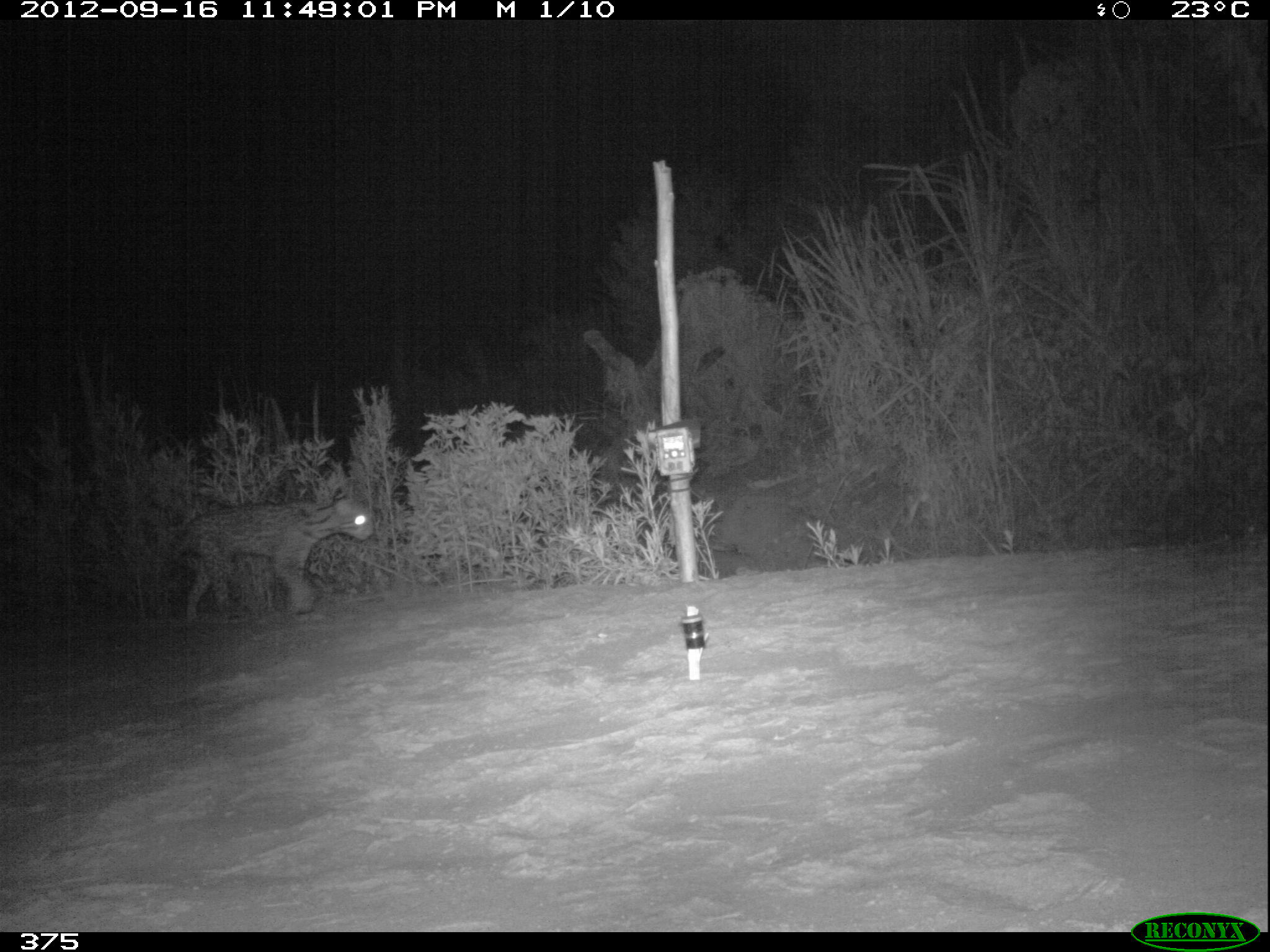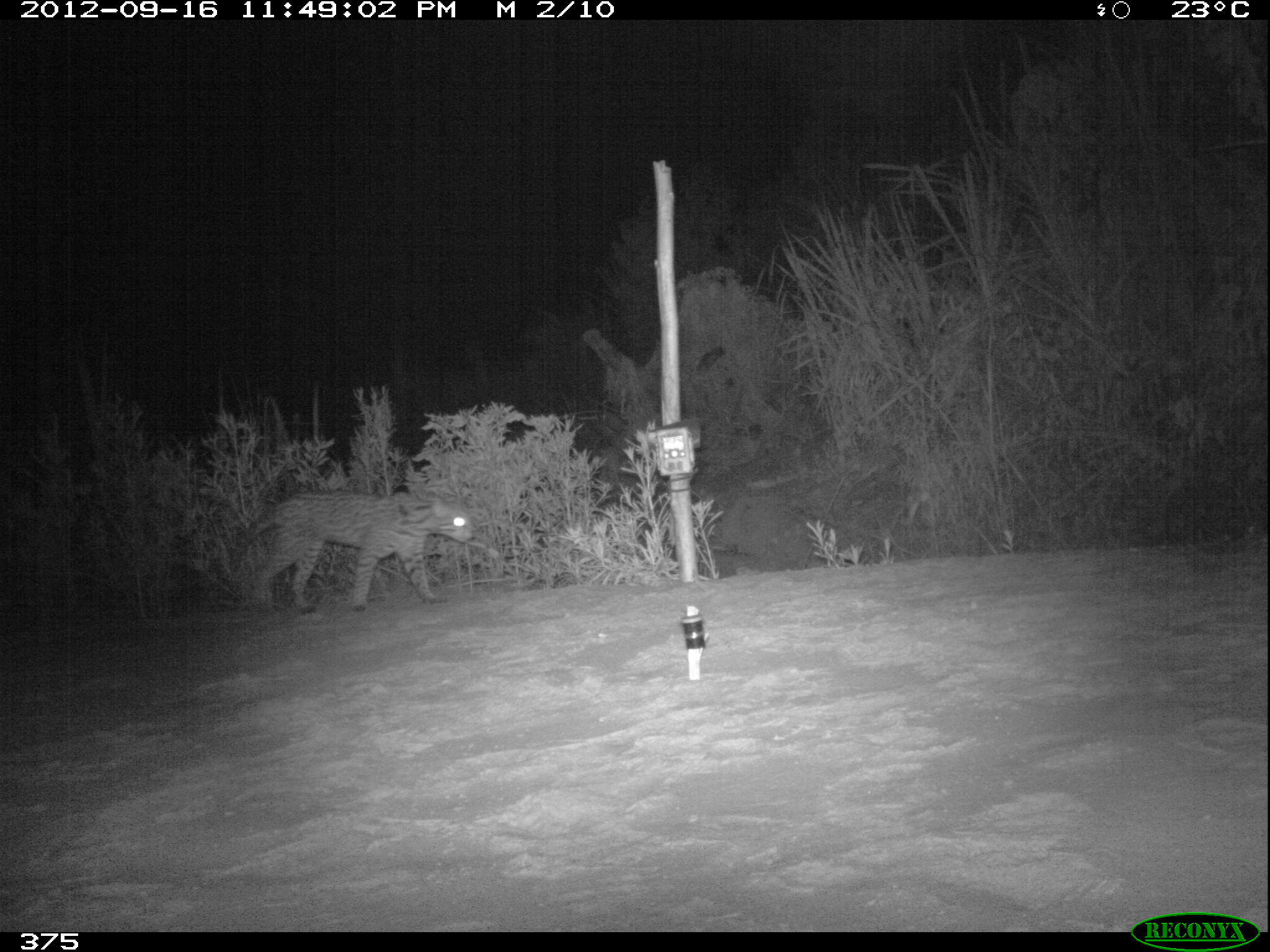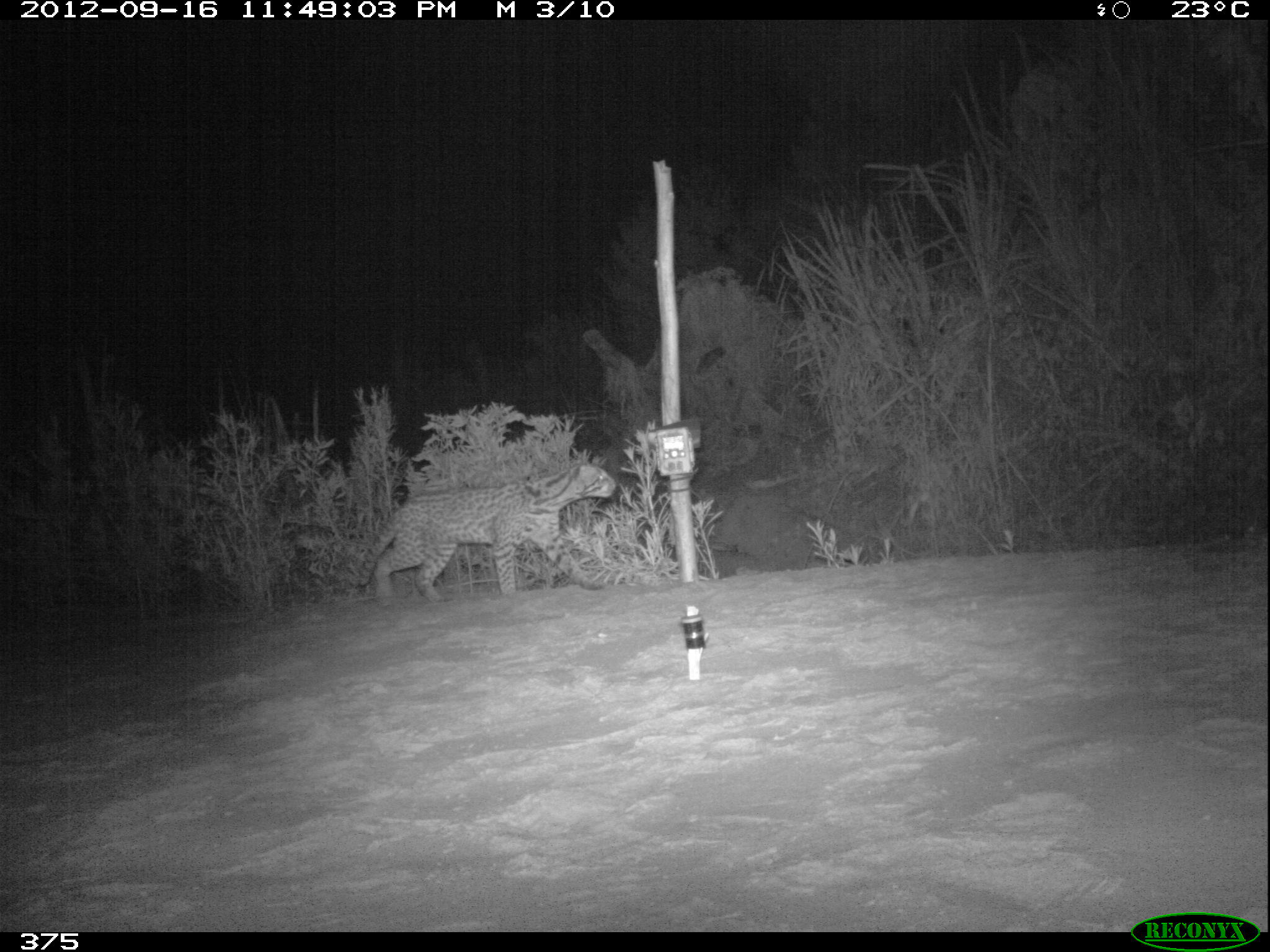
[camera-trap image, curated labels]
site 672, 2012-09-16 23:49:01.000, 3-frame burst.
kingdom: Animalia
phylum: Chordata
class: Mammalia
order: Carnivora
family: Felidae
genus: Leopardus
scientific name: Leopardus pardalis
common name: ocelot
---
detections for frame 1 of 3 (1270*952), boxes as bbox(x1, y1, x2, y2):
leopardus pardalis: bbox(170, 485, 375, 625)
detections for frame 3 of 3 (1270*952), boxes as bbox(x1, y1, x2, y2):
leopardus pardalis: bbox(358, 460, 619, 605)